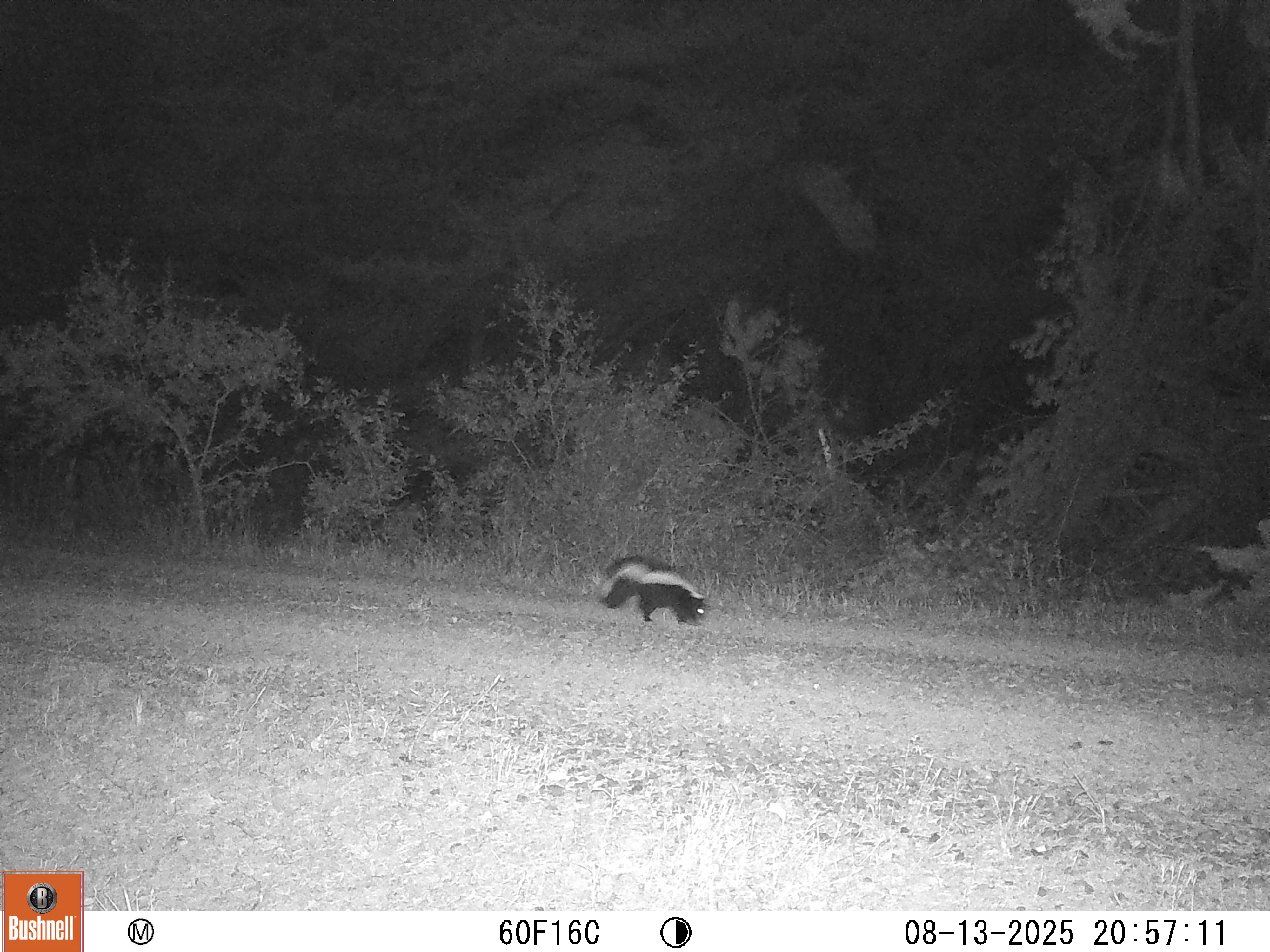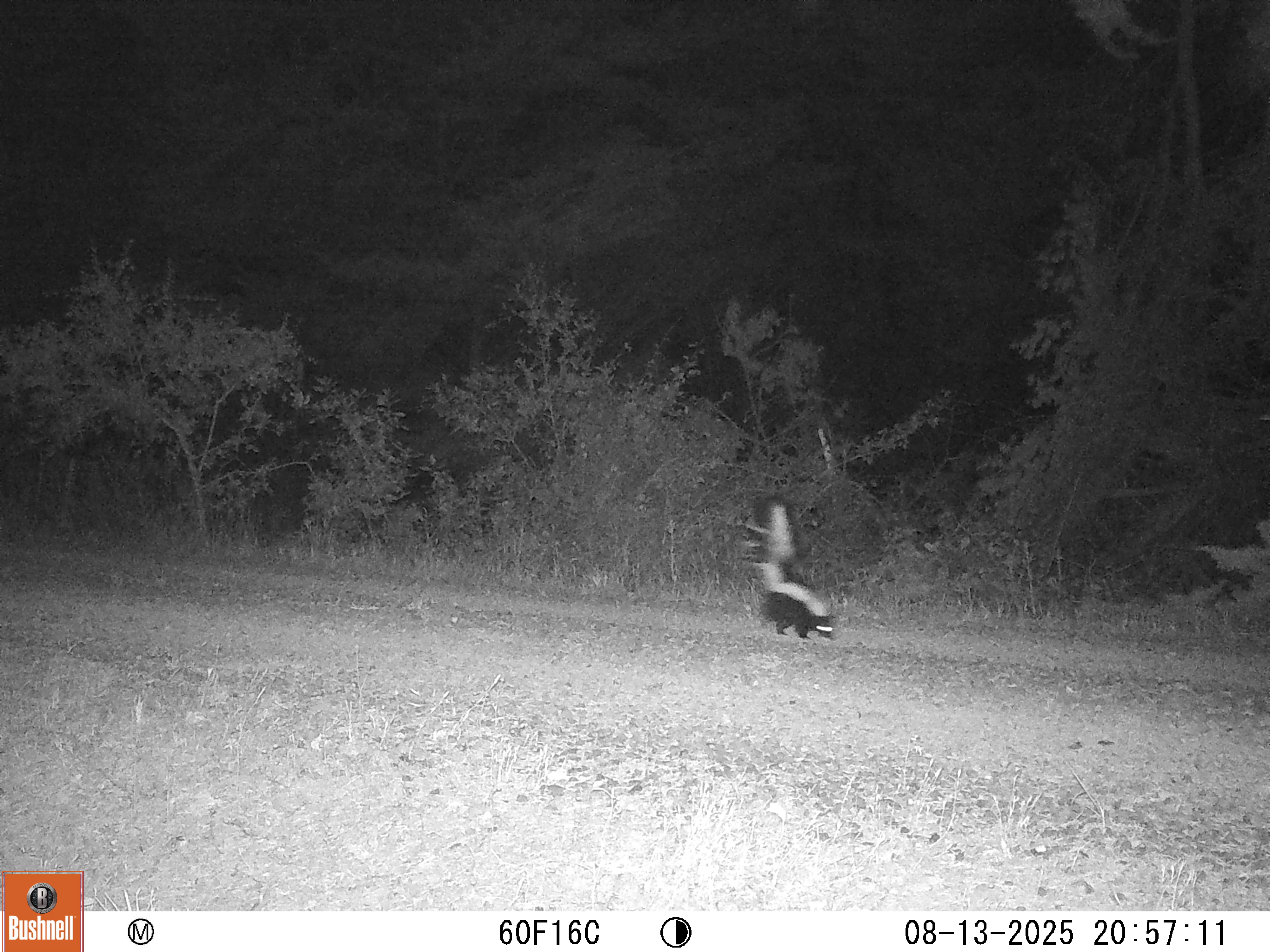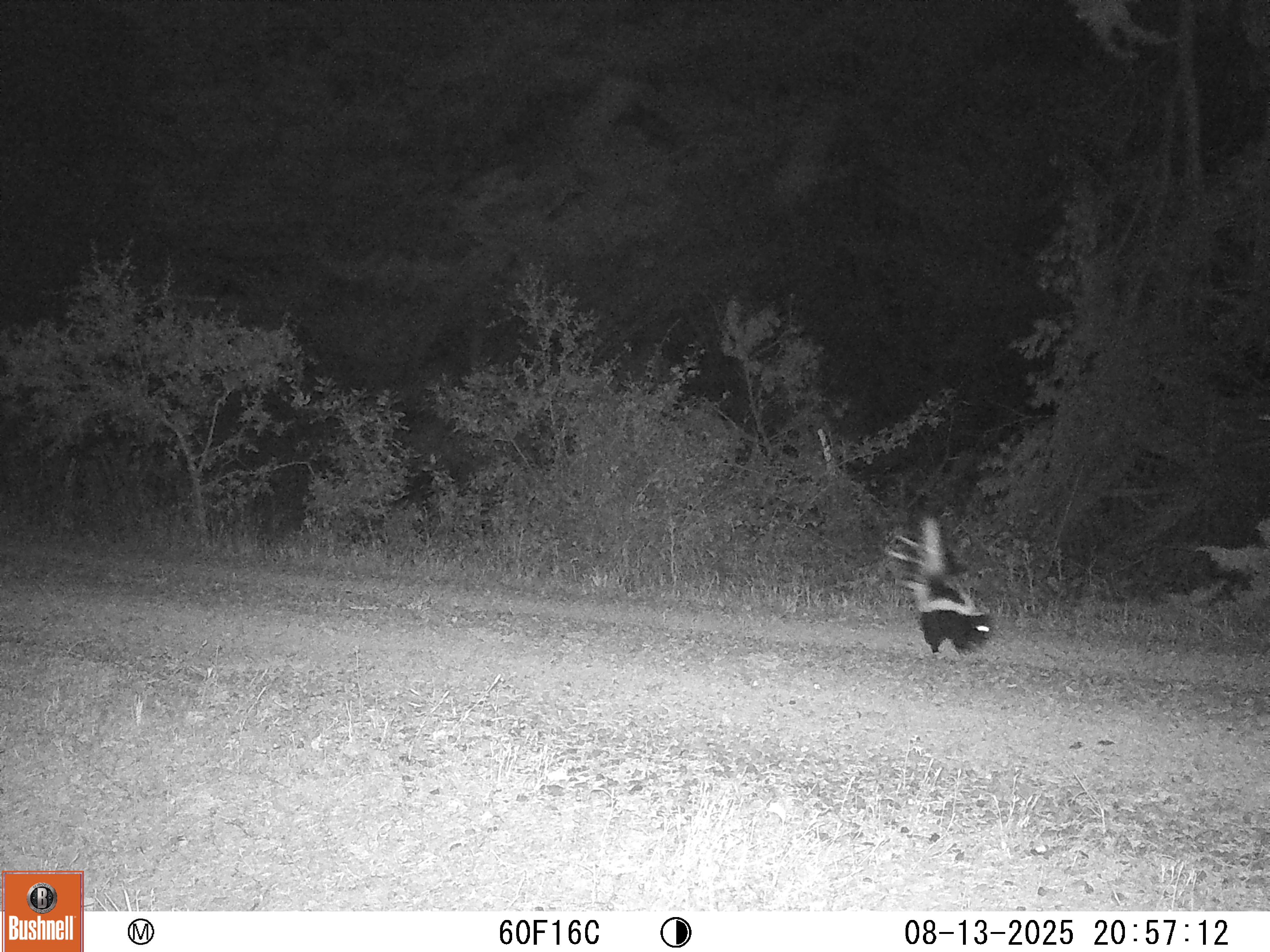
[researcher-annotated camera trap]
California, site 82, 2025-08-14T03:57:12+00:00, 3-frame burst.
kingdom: Animalia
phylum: Chordata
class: Mammalia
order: Carnivora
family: Mephitidae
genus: Mephitis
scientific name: Mephitis mephitis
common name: striped skunk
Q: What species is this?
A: Striped skunk (Mephitis mephitis).